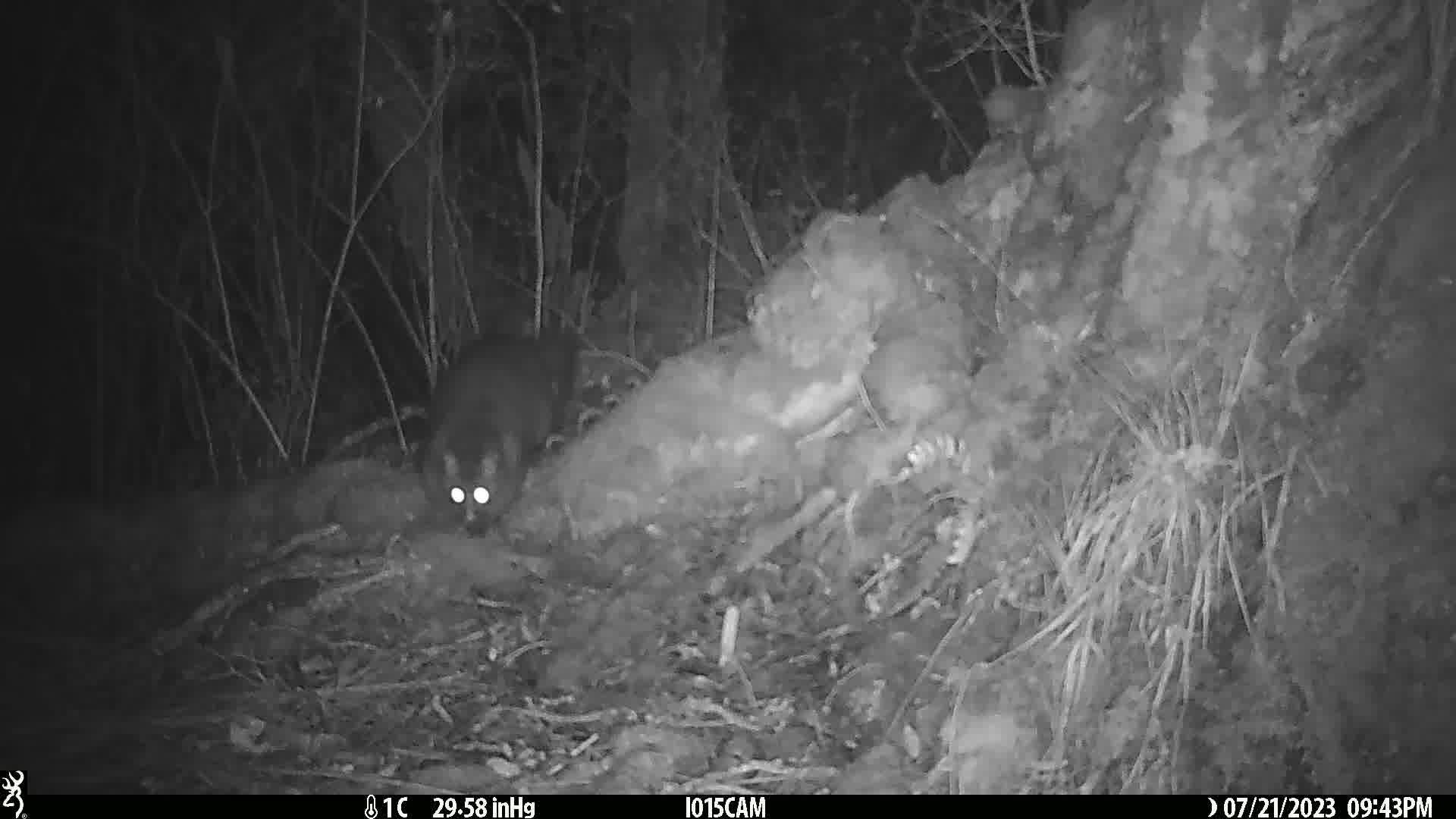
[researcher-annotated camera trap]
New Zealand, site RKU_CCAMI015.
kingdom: Animalia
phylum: Chordata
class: Mammalia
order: Diprotodontia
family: Phalangeridae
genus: Trichosurus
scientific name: Trichosurus vulpecula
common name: common brushtail possum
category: possum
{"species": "possum (common brushtail possum) (Trichosurus vulpecula)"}